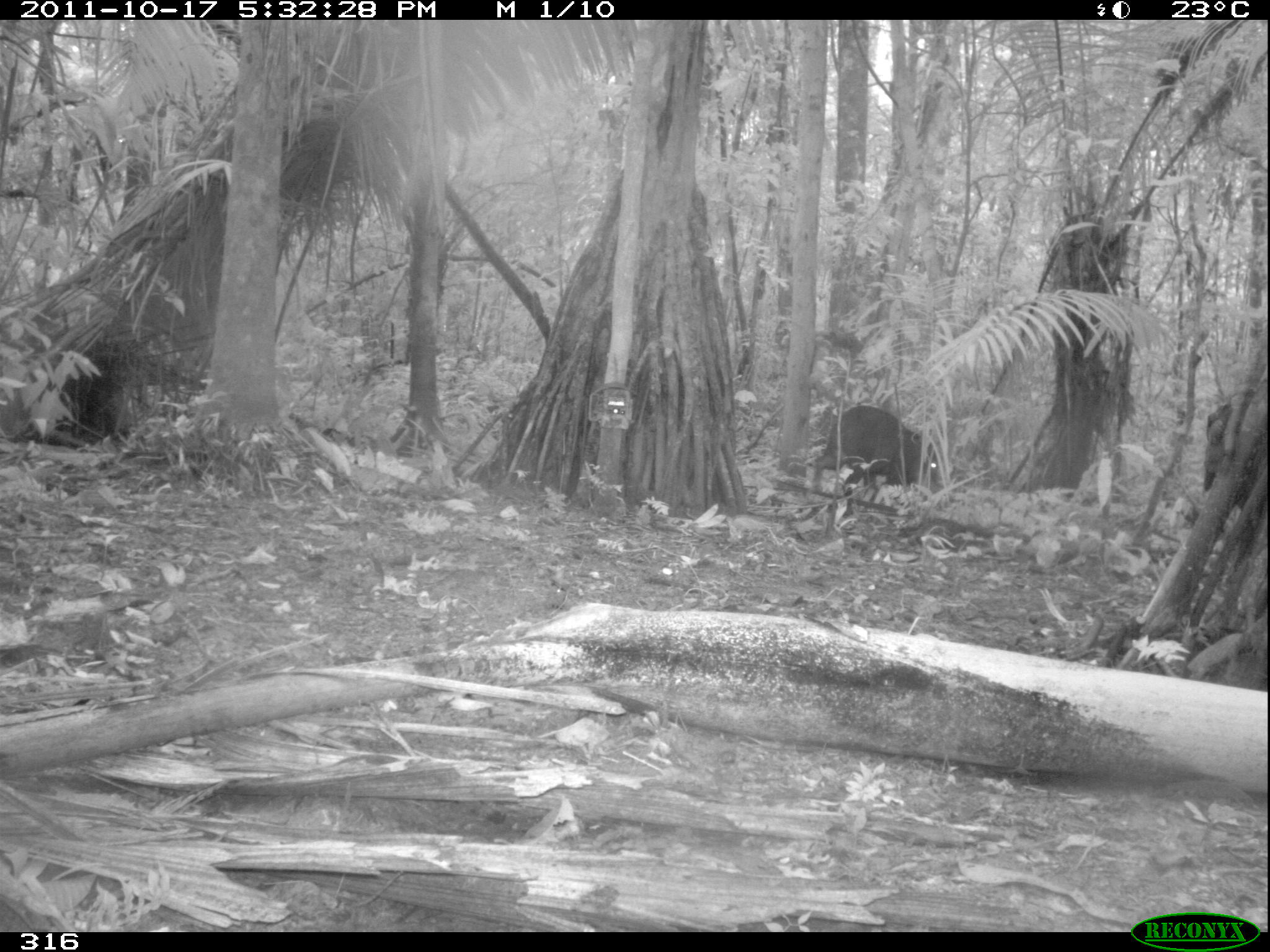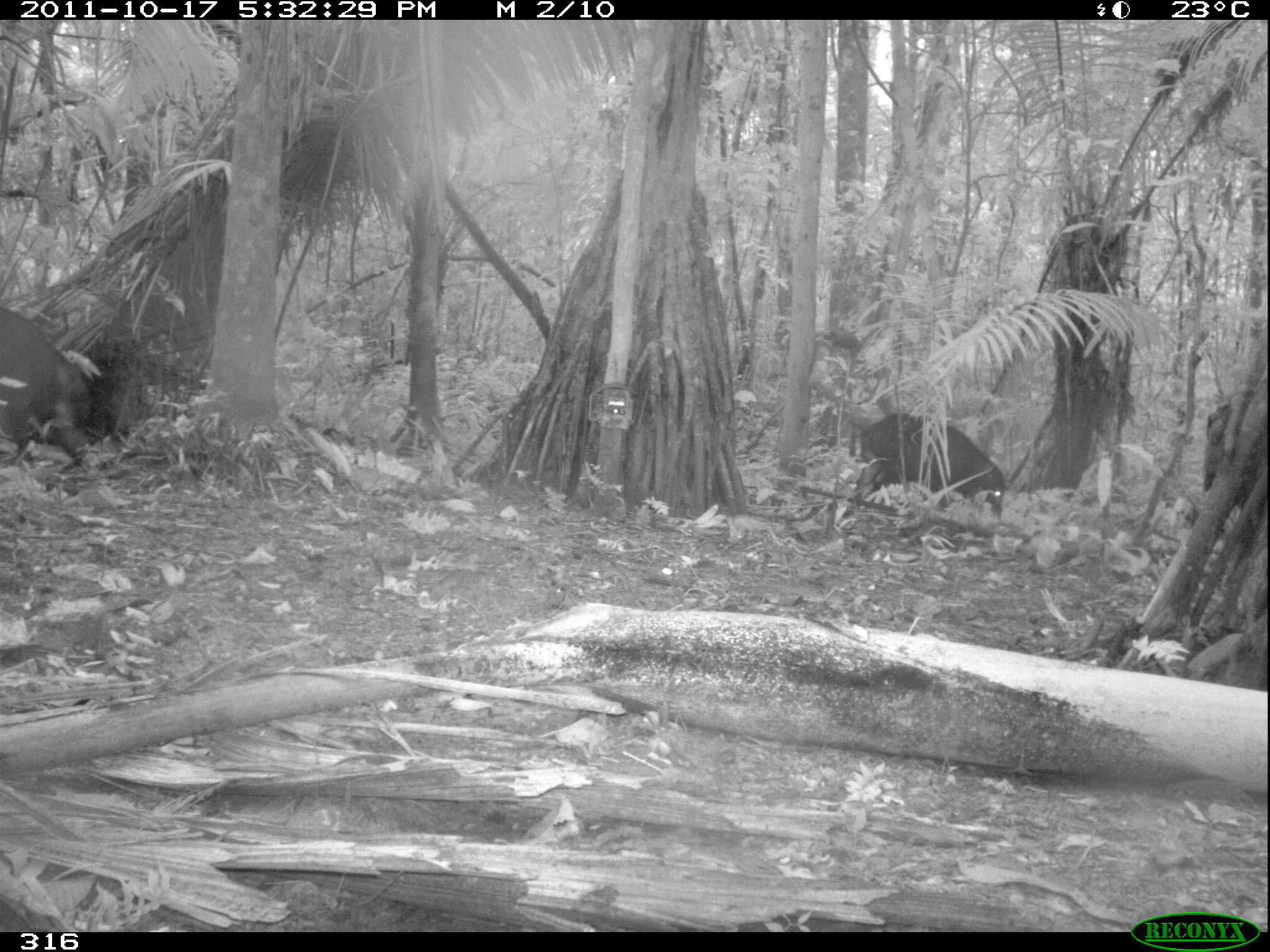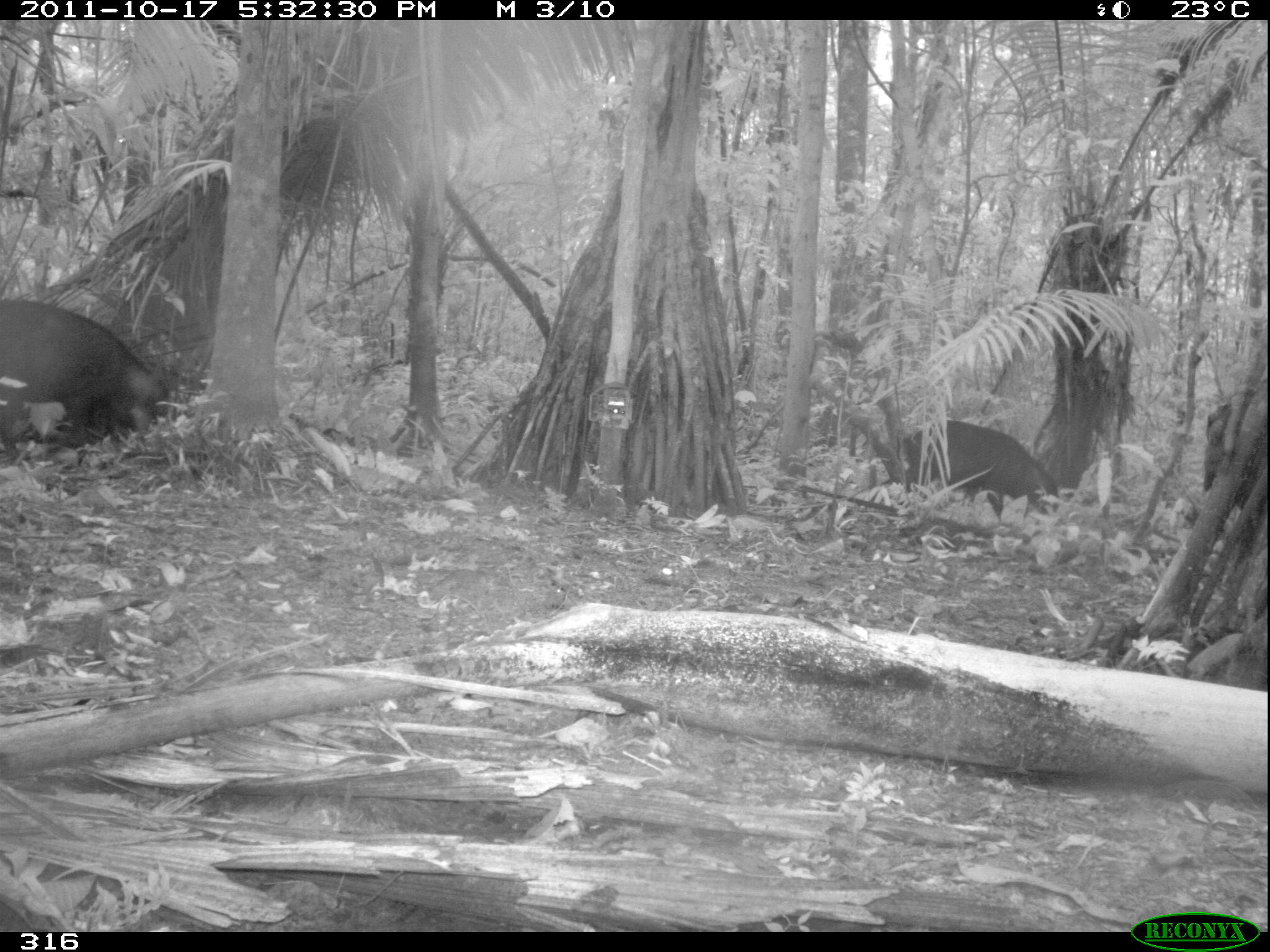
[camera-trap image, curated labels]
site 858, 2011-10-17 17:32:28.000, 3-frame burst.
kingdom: Animalia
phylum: Chordata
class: Mammalia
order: Artiodactyla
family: Tayassuidae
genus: Tayassu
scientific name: Tayassu pecari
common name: white-lipped peccary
Tayassu pecari (white-lipped peccary).